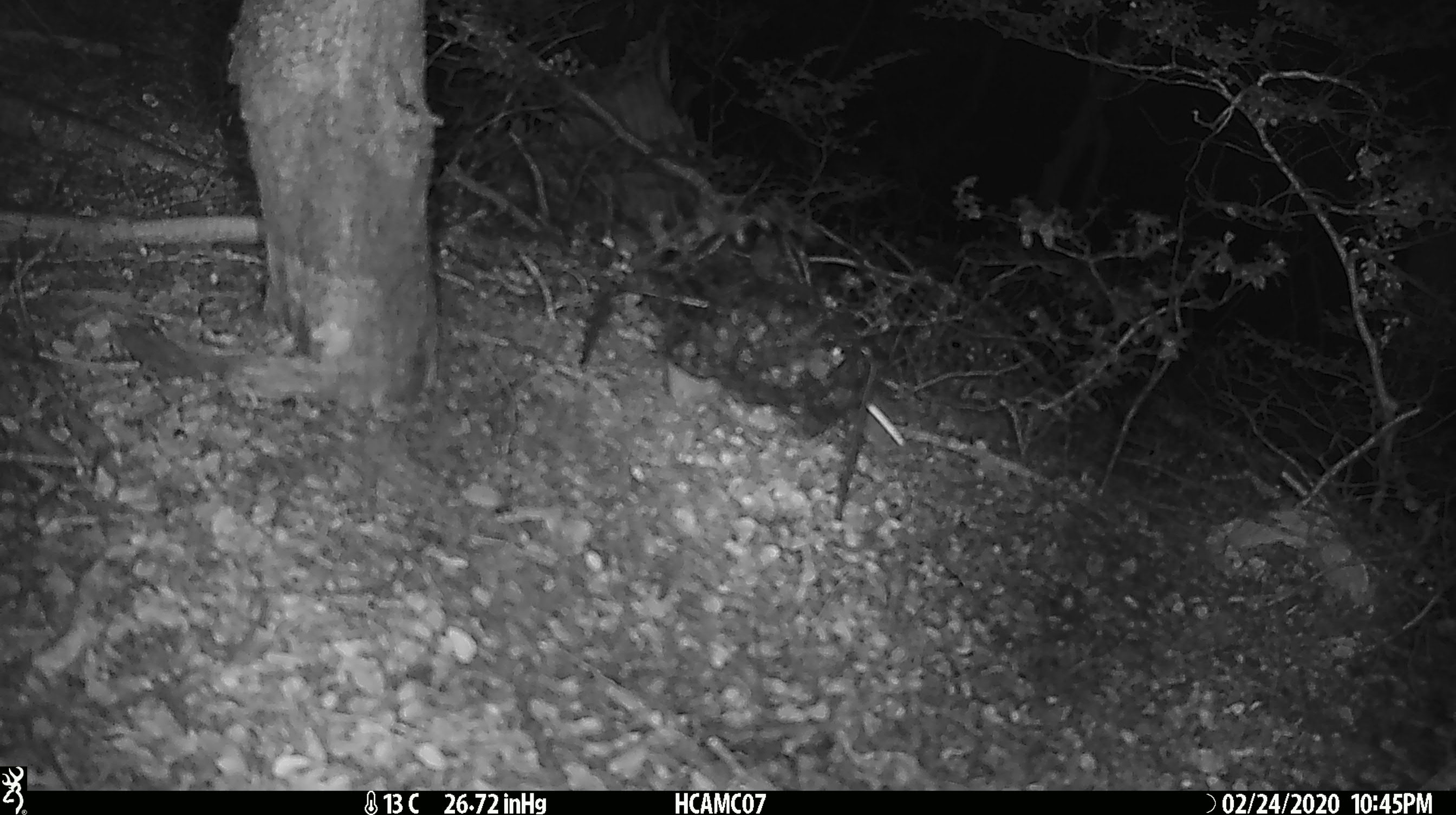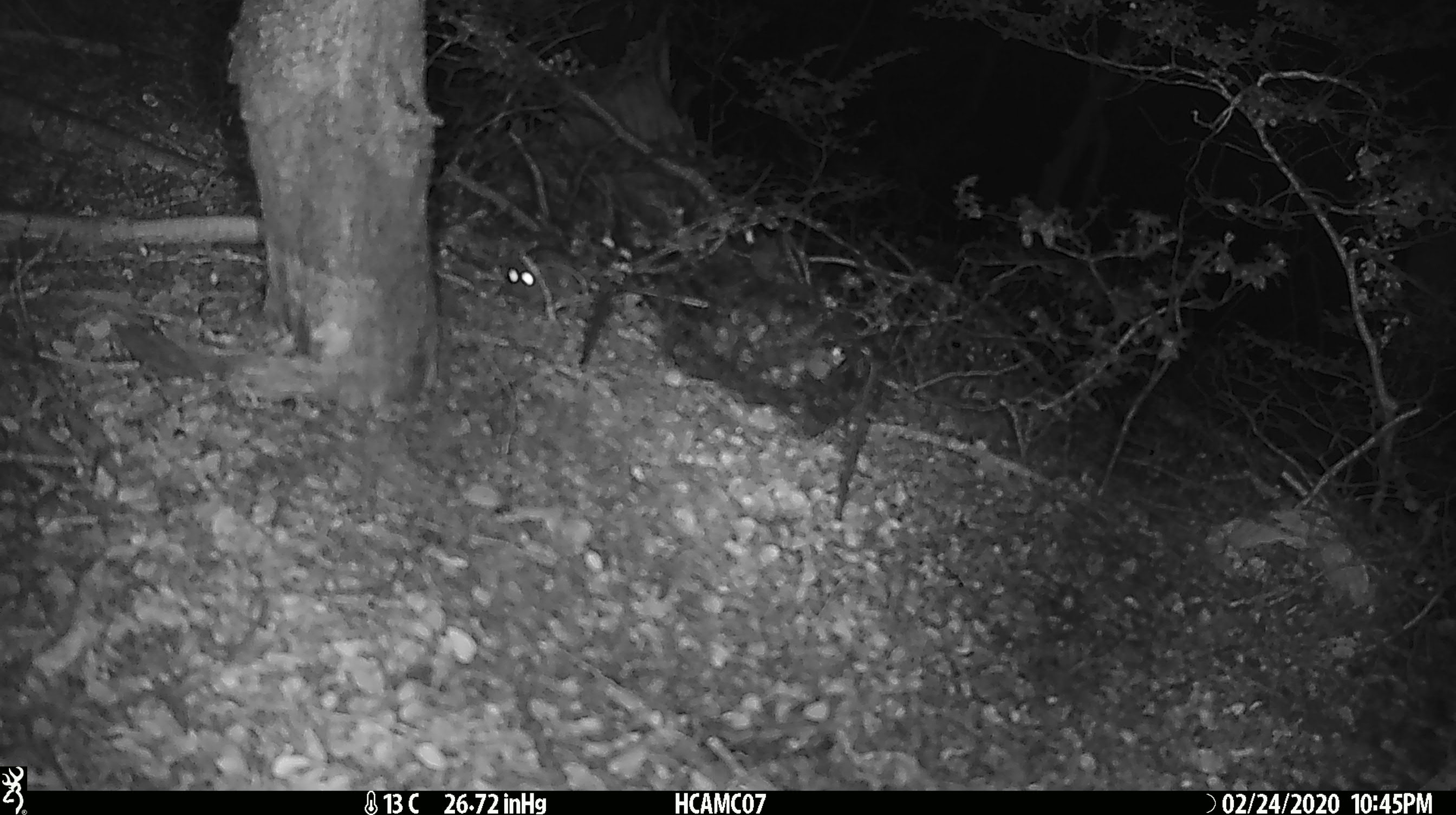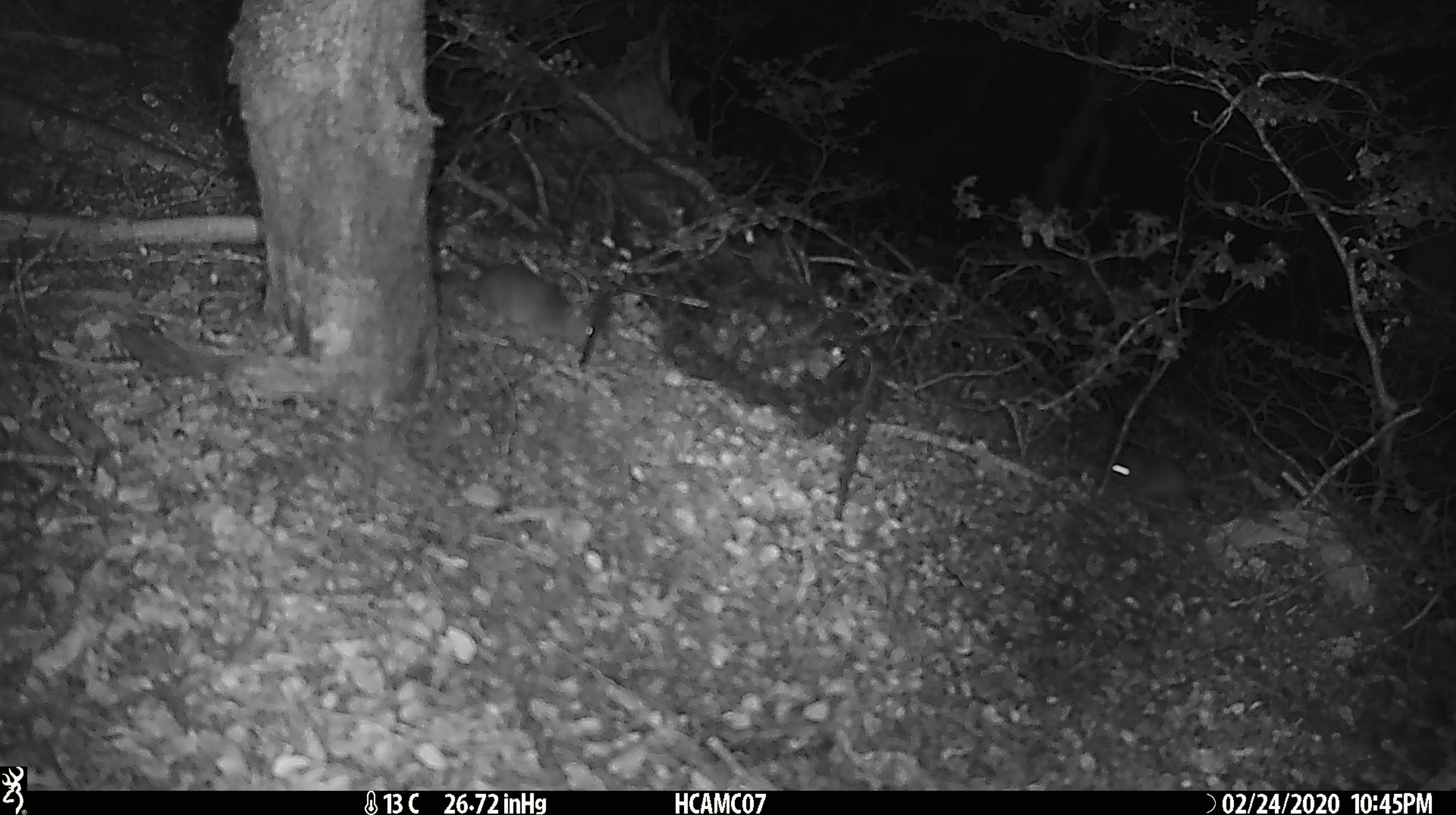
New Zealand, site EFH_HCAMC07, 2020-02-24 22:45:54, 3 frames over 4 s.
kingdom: Animalia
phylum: Chordata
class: Mammalia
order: Rodentia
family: Muridae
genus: Mus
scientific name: Mus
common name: mouse